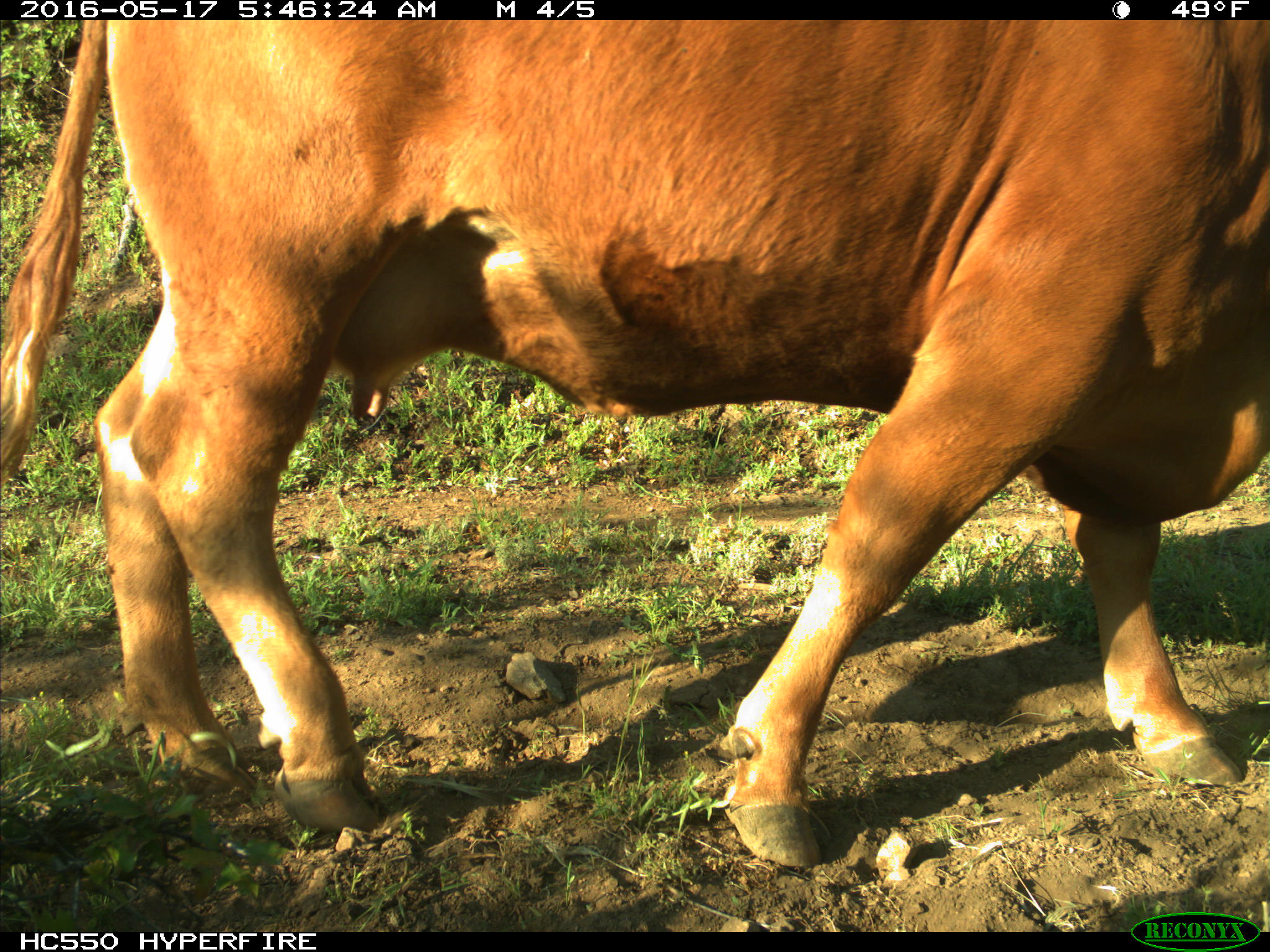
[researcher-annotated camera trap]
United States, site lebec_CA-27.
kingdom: Animalia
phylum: Chordata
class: Mammalia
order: Artiodactyla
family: Bovidae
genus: Bos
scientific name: Bos taurus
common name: domestic cow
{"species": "Bos taurus (domestic cow)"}